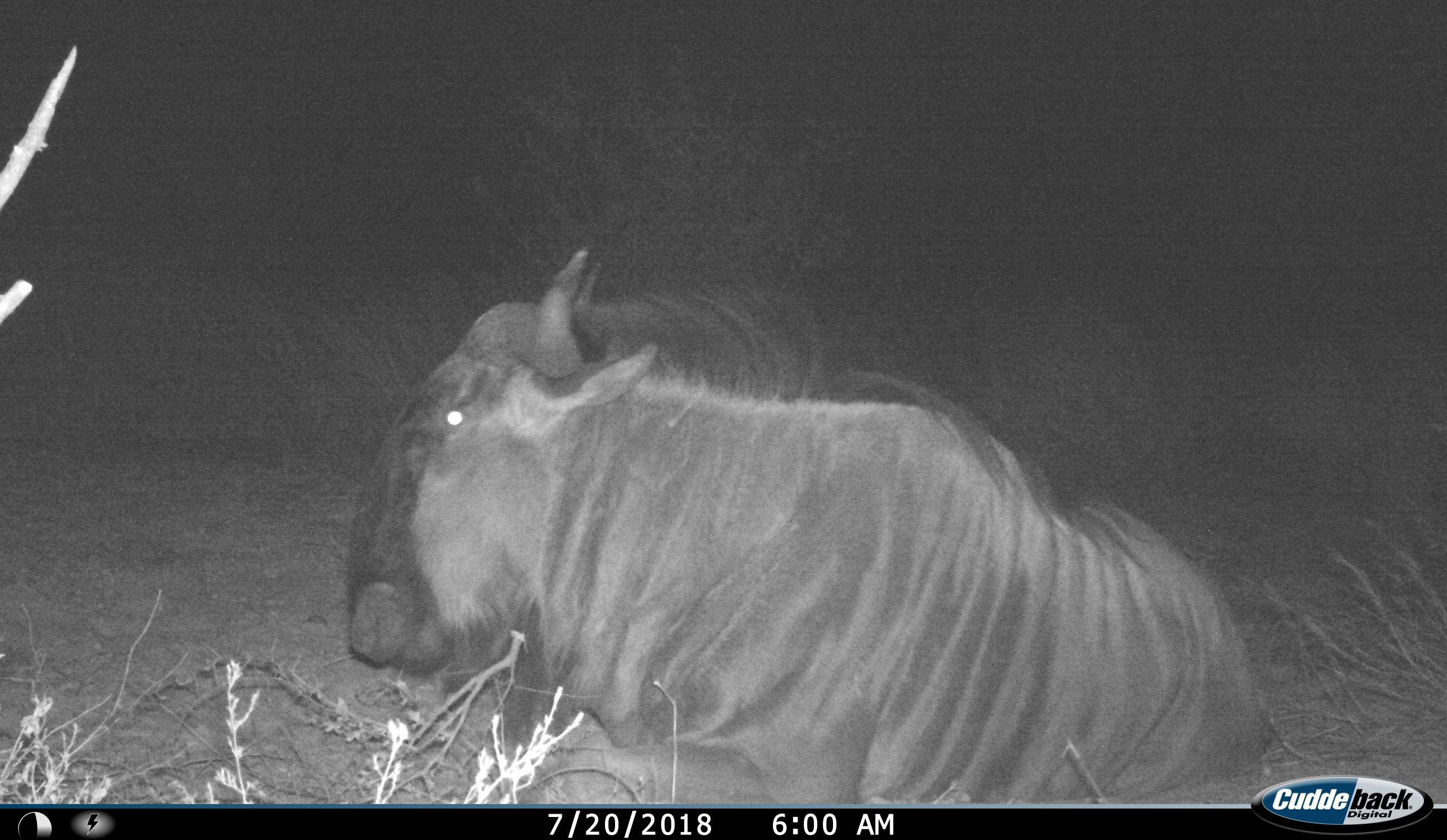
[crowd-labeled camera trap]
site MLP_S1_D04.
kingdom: Animalia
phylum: Chordata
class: Mammalia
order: Artiodactyla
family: Bovidae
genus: Connochaetes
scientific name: Connochaetes taurinus taurinus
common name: blue wildebeest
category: wildebeestblue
Wildebeestblue (blue wildebeest) (Connochaetes taurinus taurinus), count 1. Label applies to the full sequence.